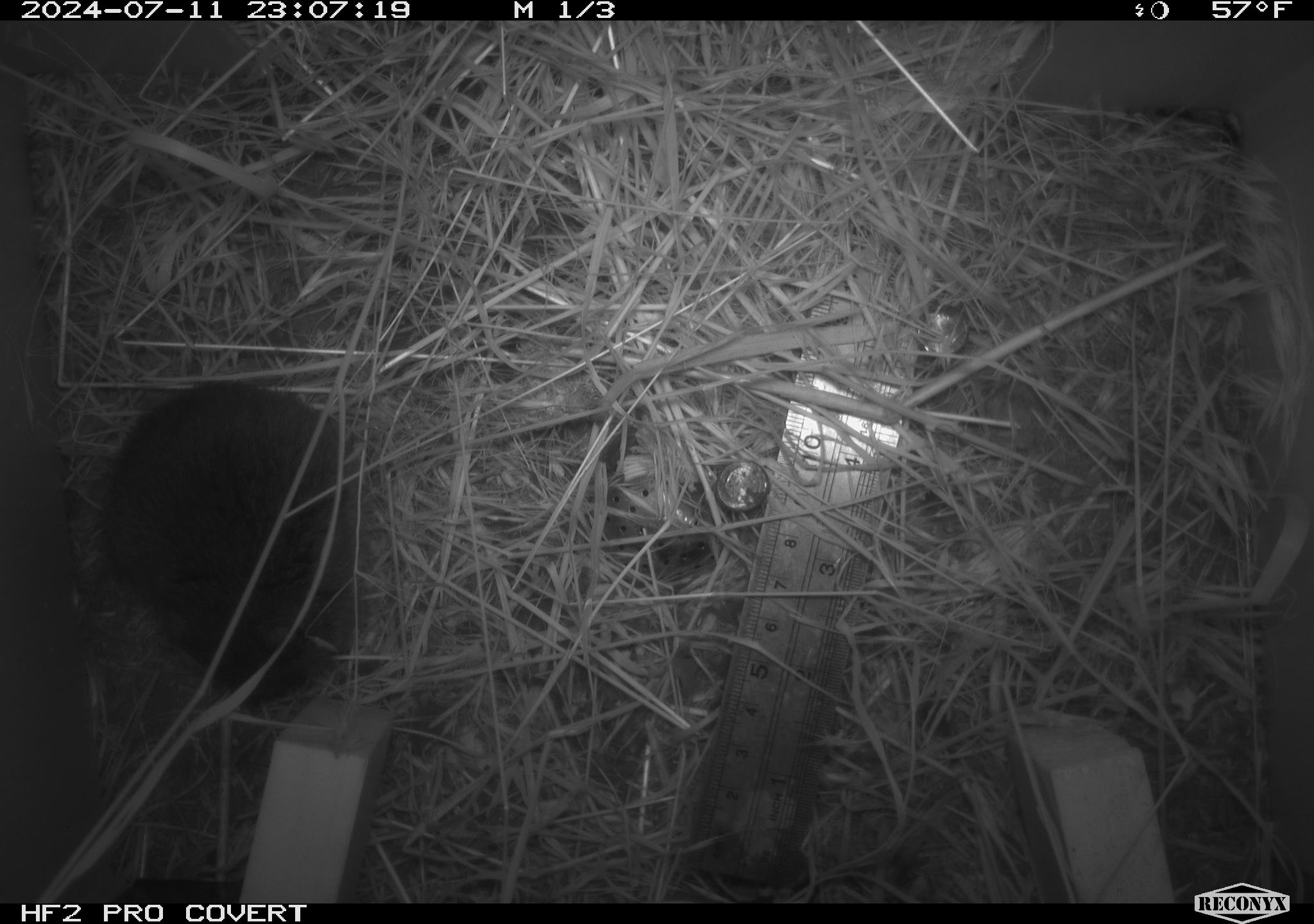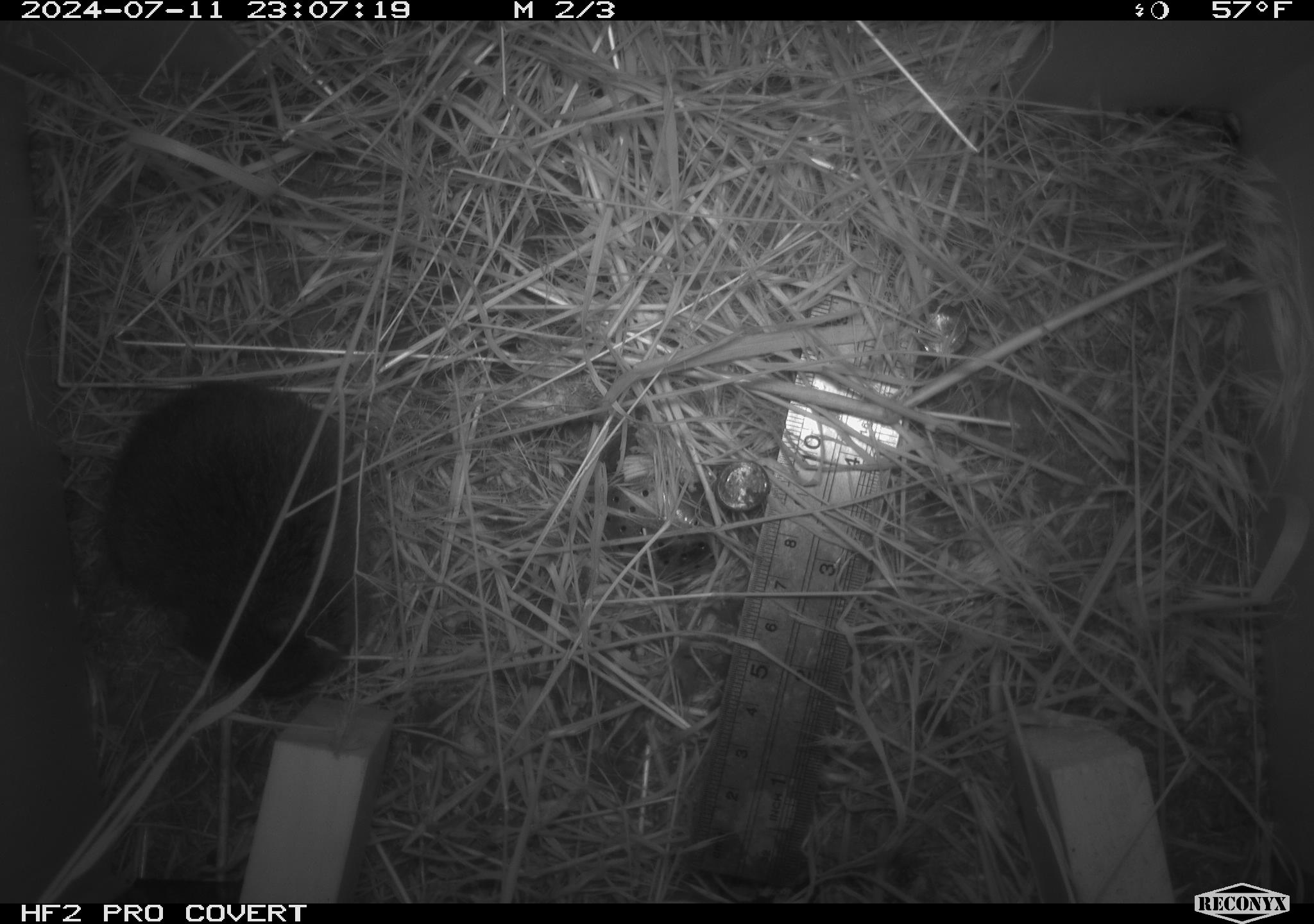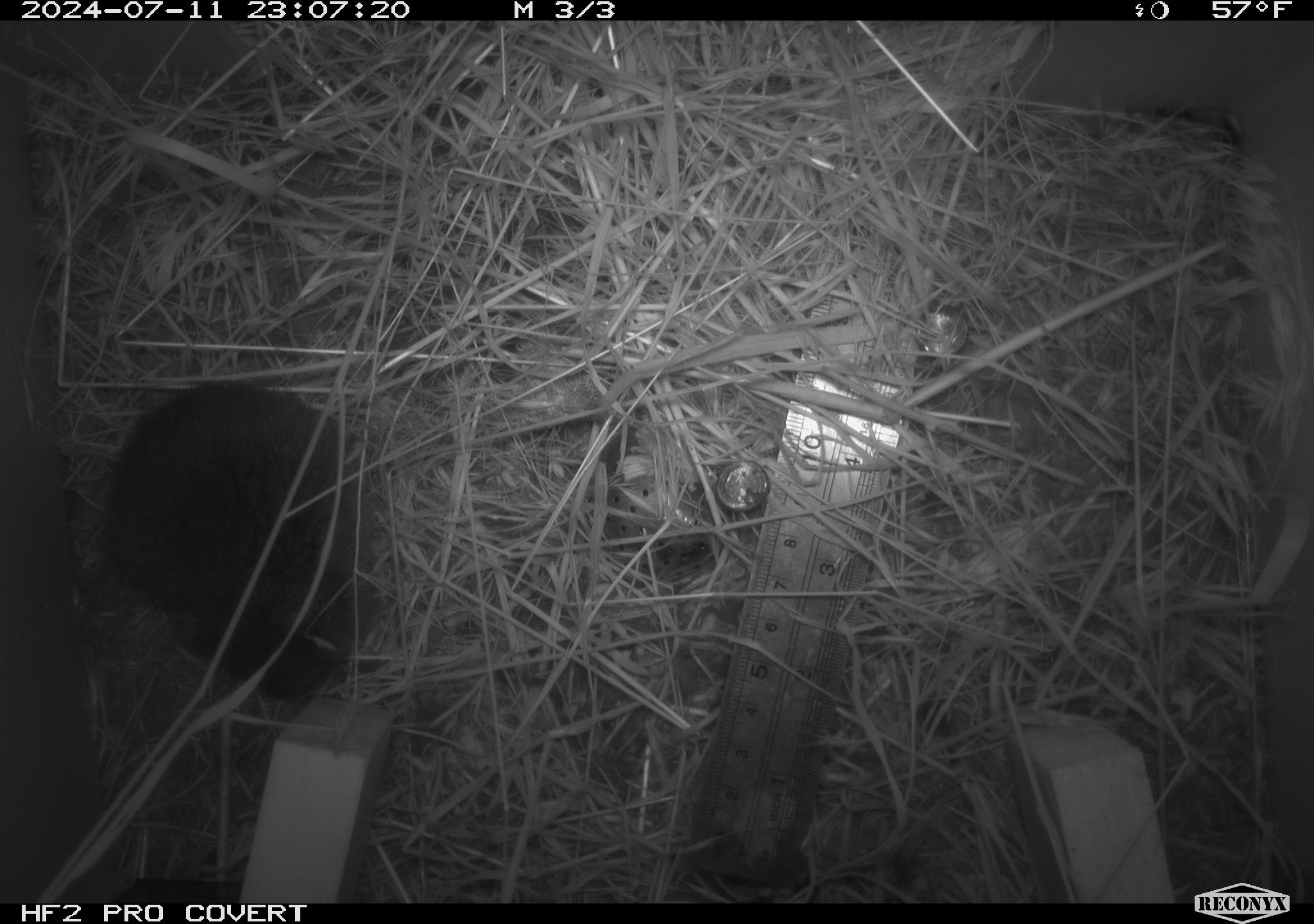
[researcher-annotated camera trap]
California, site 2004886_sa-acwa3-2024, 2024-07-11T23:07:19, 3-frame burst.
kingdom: Animalia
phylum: Chordata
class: Mammalia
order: Rodentia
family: Cricetidae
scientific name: Arvicolinae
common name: voles, lemmings, and muskrats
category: arvicolinae subfamily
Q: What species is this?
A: Arvicolinae subfamily (voles, lemmings, and muskrats) (Arvicolinae).